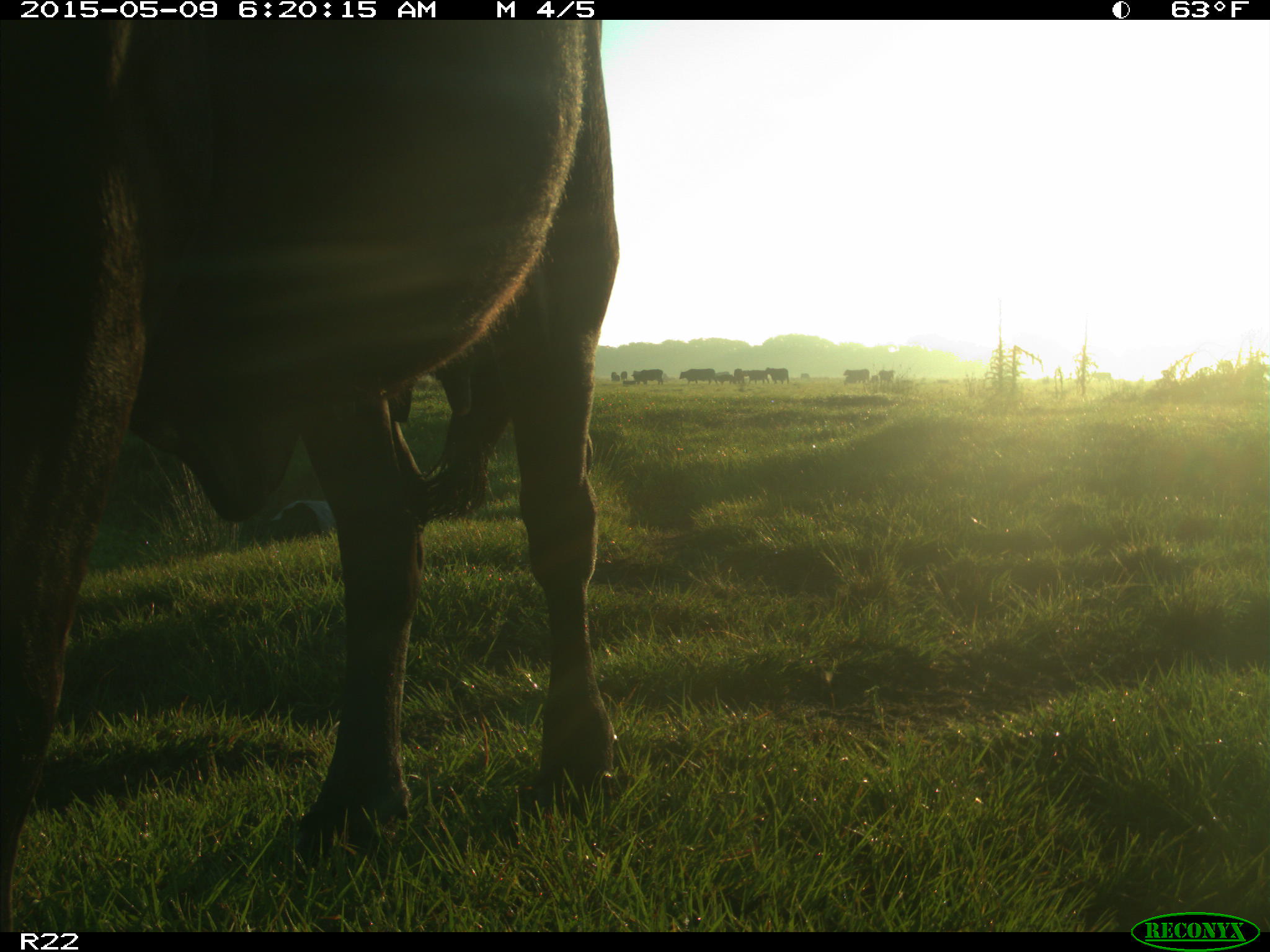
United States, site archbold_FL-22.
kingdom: Animalia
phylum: Chordata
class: Mammalia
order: Artiodactyla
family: Bovidae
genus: Bos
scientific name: Bos taurus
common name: domestic cow